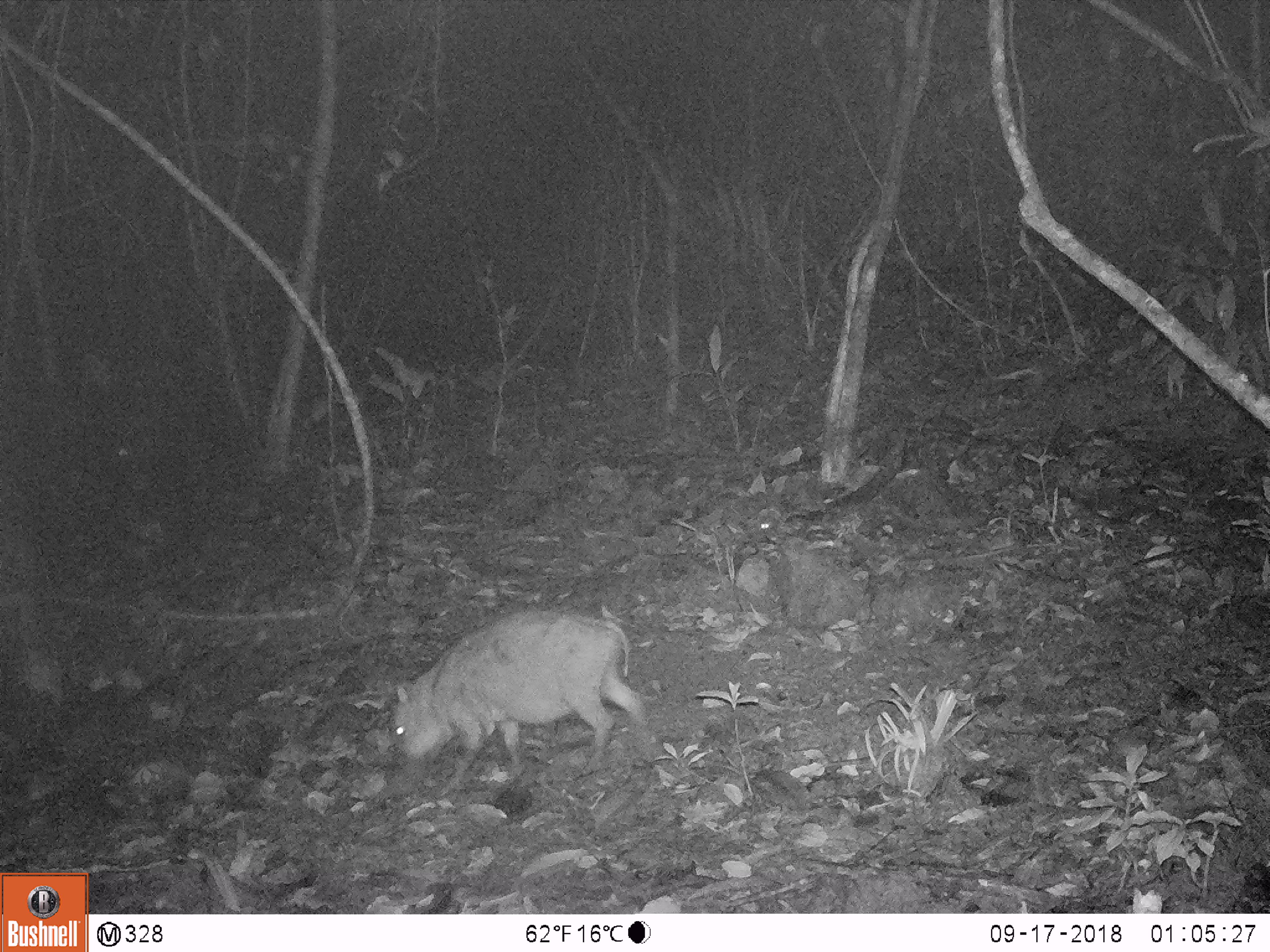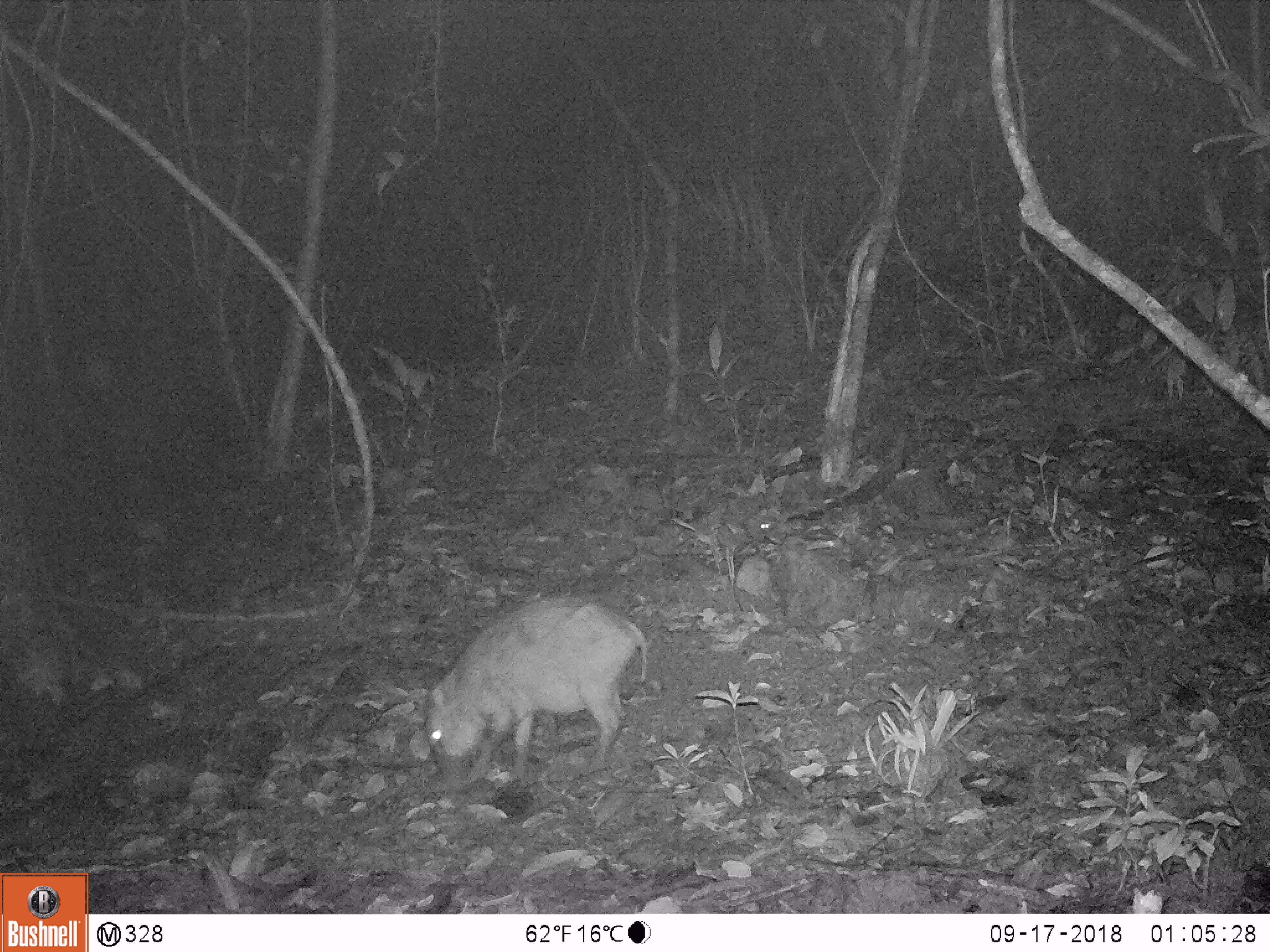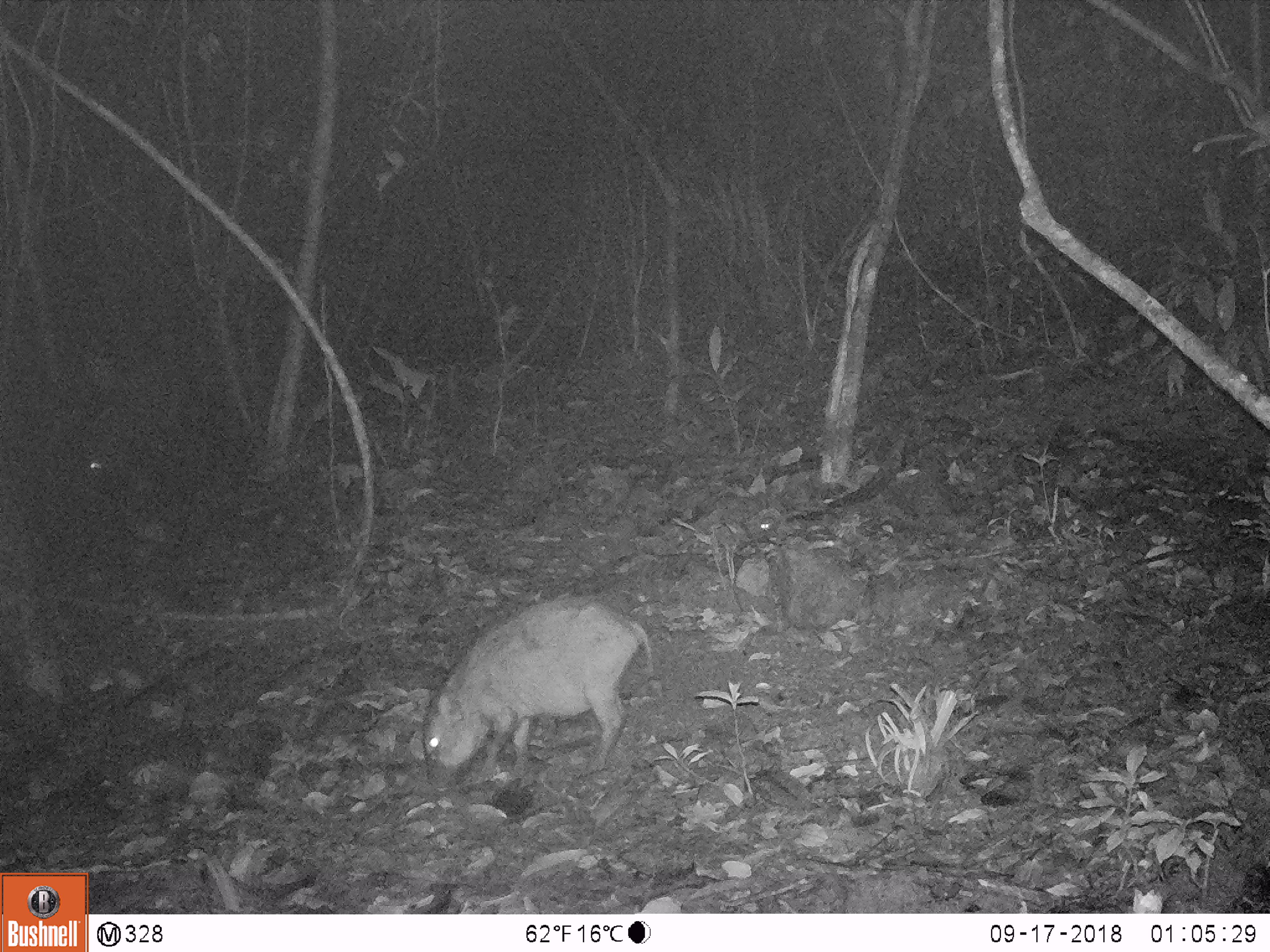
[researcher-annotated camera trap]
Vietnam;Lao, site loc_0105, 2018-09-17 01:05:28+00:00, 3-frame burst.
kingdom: Animalia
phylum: Chordata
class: Mammalia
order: Artiodactyla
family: Suidae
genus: Sus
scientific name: Sus scrofa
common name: eurasian wild pig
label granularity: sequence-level